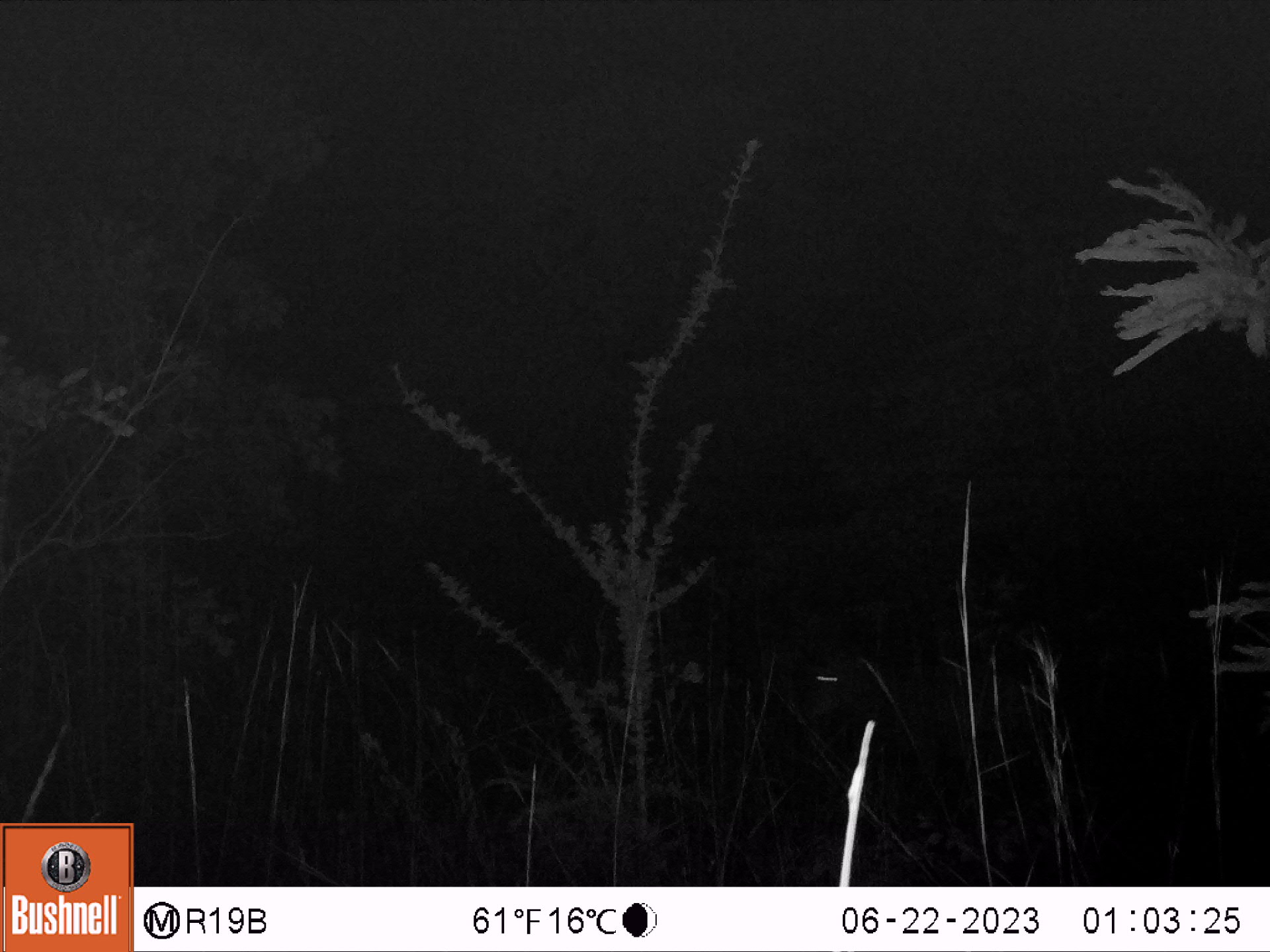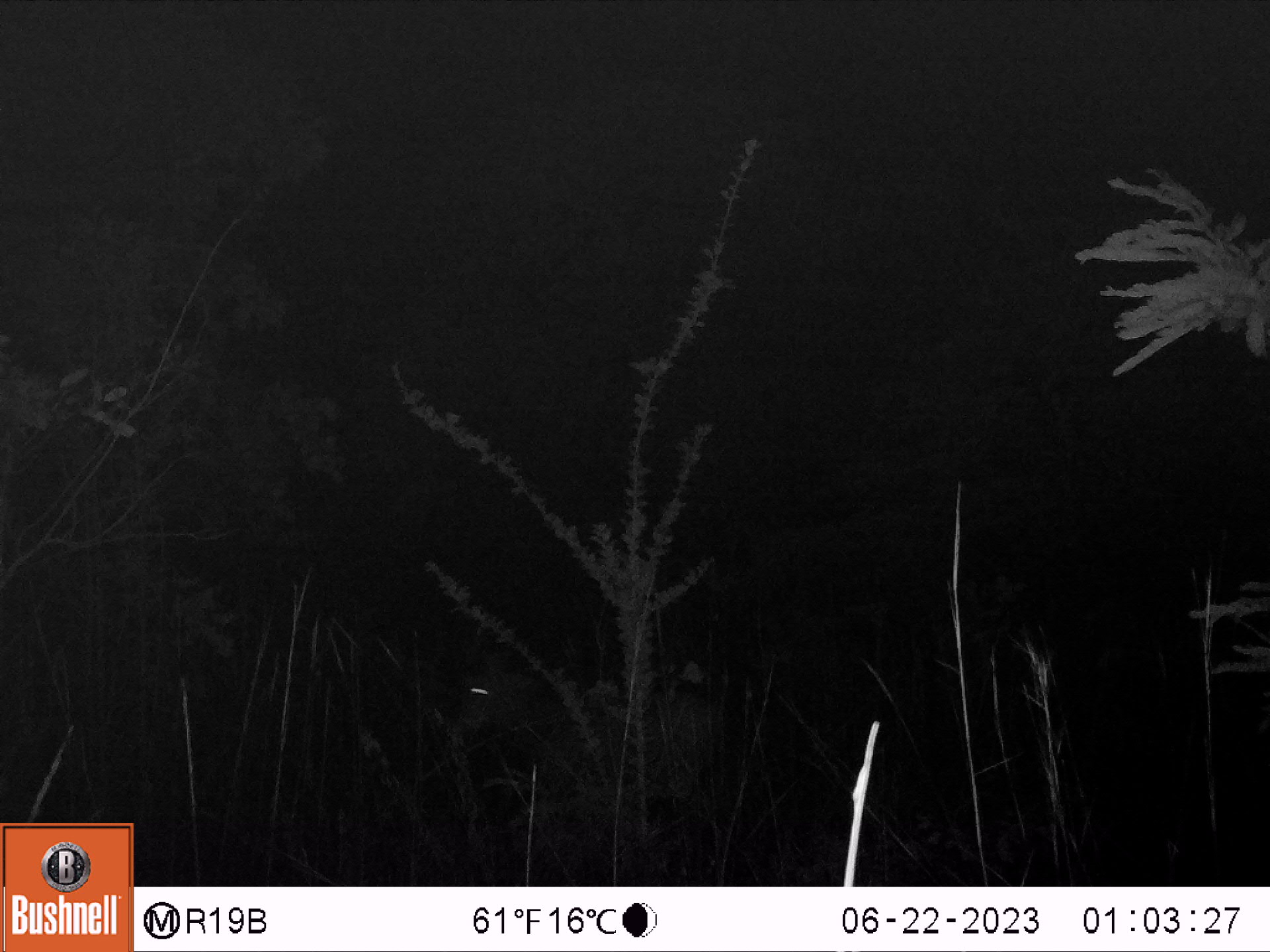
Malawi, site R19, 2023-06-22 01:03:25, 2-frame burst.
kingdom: Animalia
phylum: Chordata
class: Mammalia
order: Artiodactyla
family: Bovidae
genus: Hippotragus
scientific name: Hippotragus niger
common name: sable antelope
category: sable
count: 1